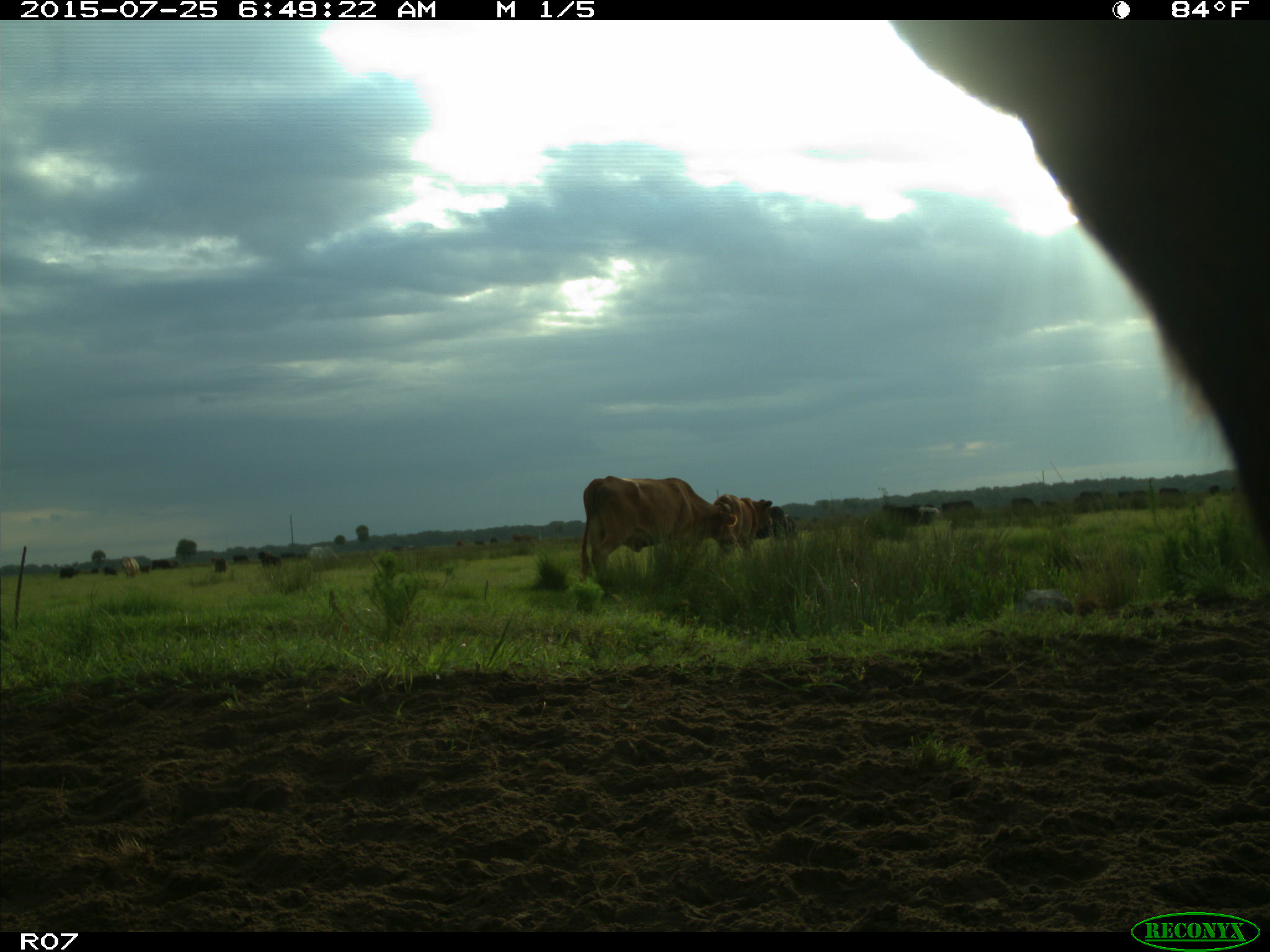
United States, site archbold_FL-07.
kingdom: Animalia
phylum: Chordata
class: Mammalia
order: Artiodactyla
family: Bovidae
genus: Bos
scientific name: Bos taurus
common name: domestic cow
Bos taurus (domestic cow).